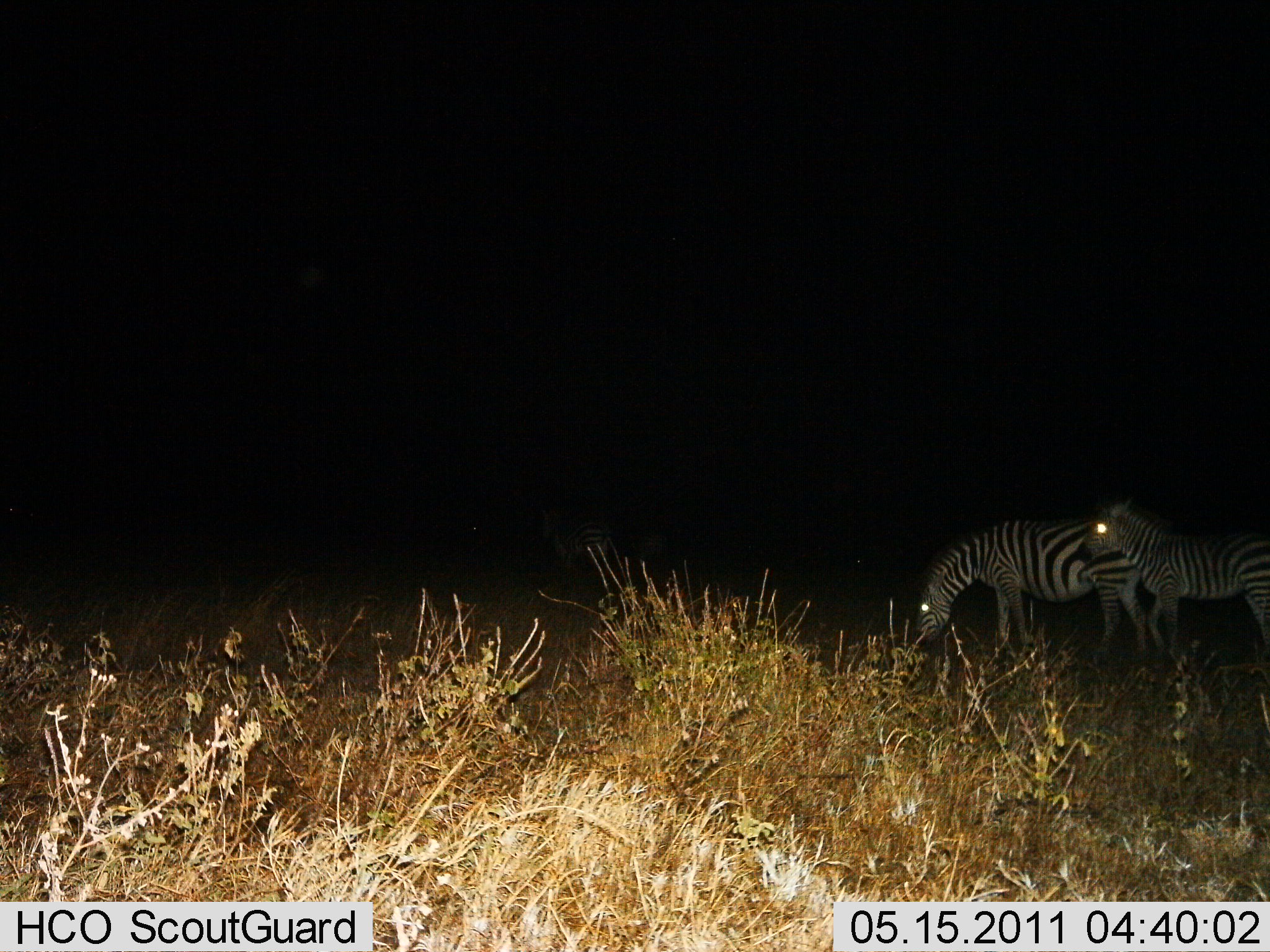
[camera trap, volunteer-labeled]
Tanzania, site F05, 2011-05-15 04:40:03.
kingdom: Animalia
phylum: Chordata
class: Mammalia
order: Perissodactyla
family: Equidae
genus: Equus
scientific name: Equus quagga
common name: plains zebra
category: zebra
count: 2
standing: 100%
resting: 0%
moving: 0%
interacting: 0%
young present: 10%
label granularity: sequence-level